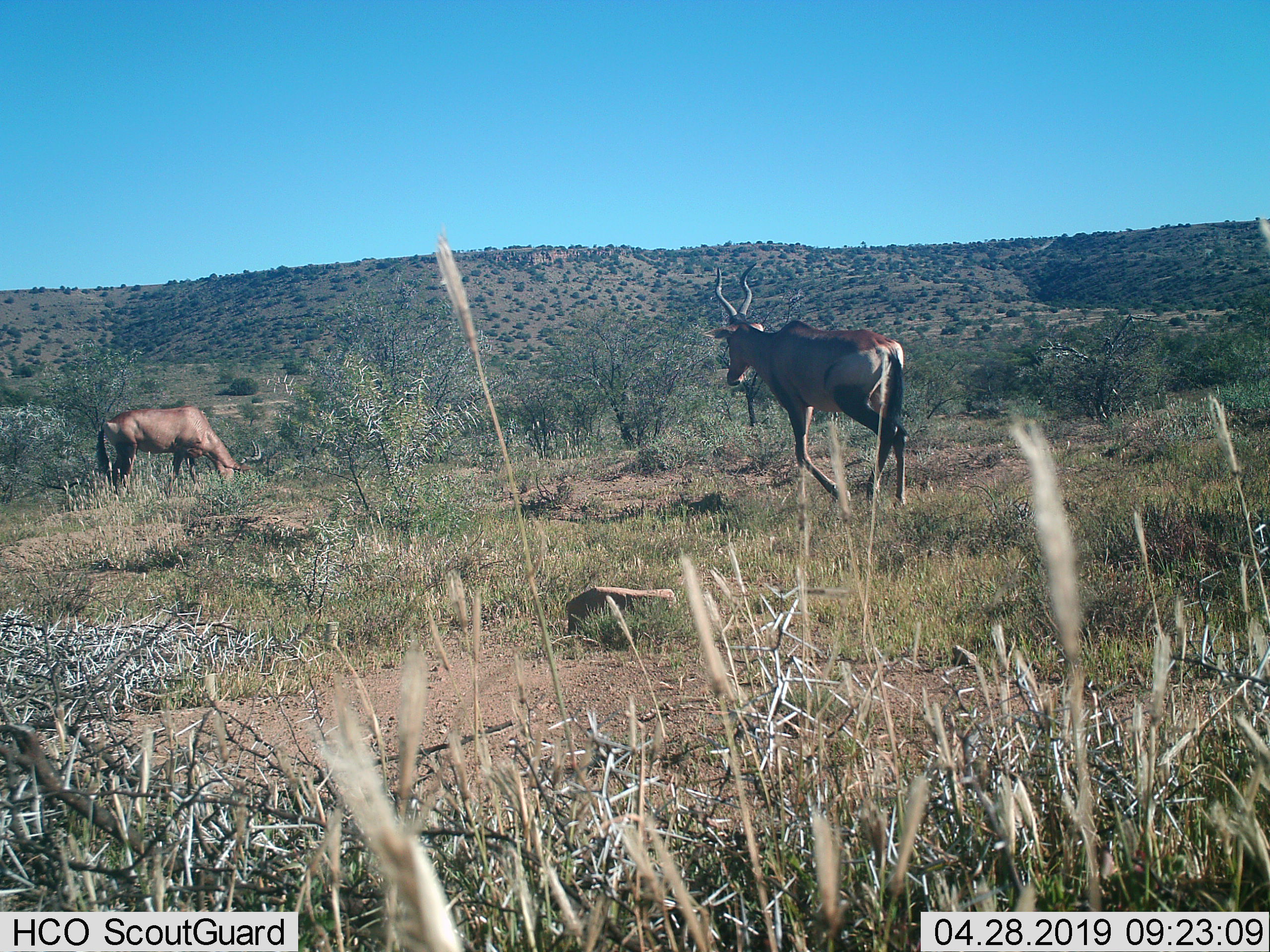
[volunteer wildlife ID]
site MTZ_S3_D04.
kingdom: Animalia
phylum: Chordata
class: Mammalia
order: Artiodactyla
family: Bovidae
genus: Alcelaphus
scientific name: Alcelaphus buselaphus caama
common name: red hartebeest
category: hartebeestred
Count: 2.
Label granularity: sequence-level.